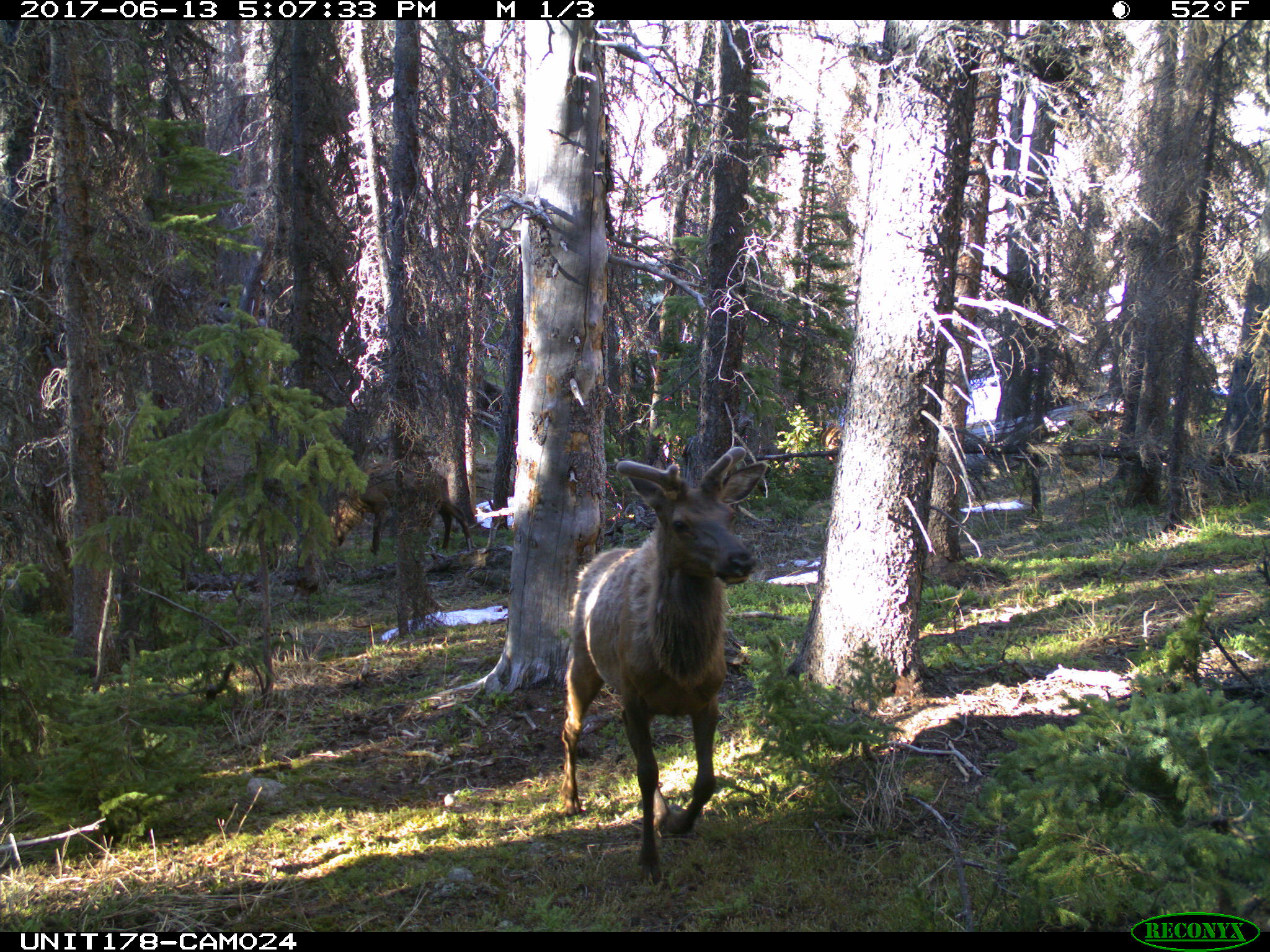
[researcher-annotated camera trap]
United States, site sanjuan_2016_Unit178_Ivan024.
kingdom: Animalia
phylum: Chordata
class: Mammalia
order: Artiodactyla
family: Cervidae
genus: Cervus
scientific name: Cervus elaphus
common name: red deer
Cervus elaphus (red deer).